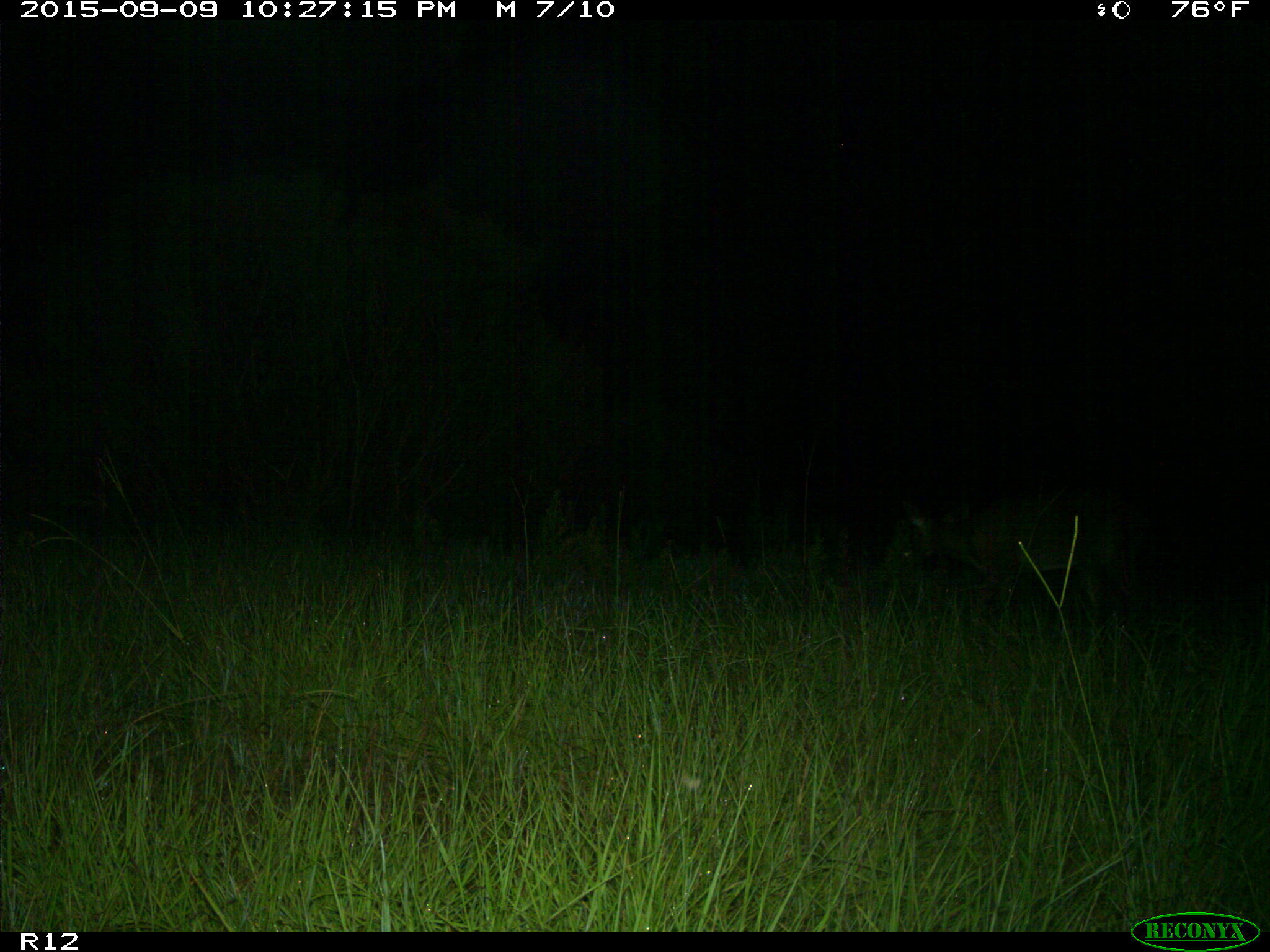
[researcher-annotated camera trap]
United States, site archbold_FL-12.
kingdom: Animalia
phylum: Chordata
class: Mammalia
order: Artiodactyla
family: Cervidae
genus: Odocoileus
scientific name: Odocoileus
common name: deer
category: unidentified deer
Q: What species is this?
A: Unidentified deer (deer) (Odocoileus).